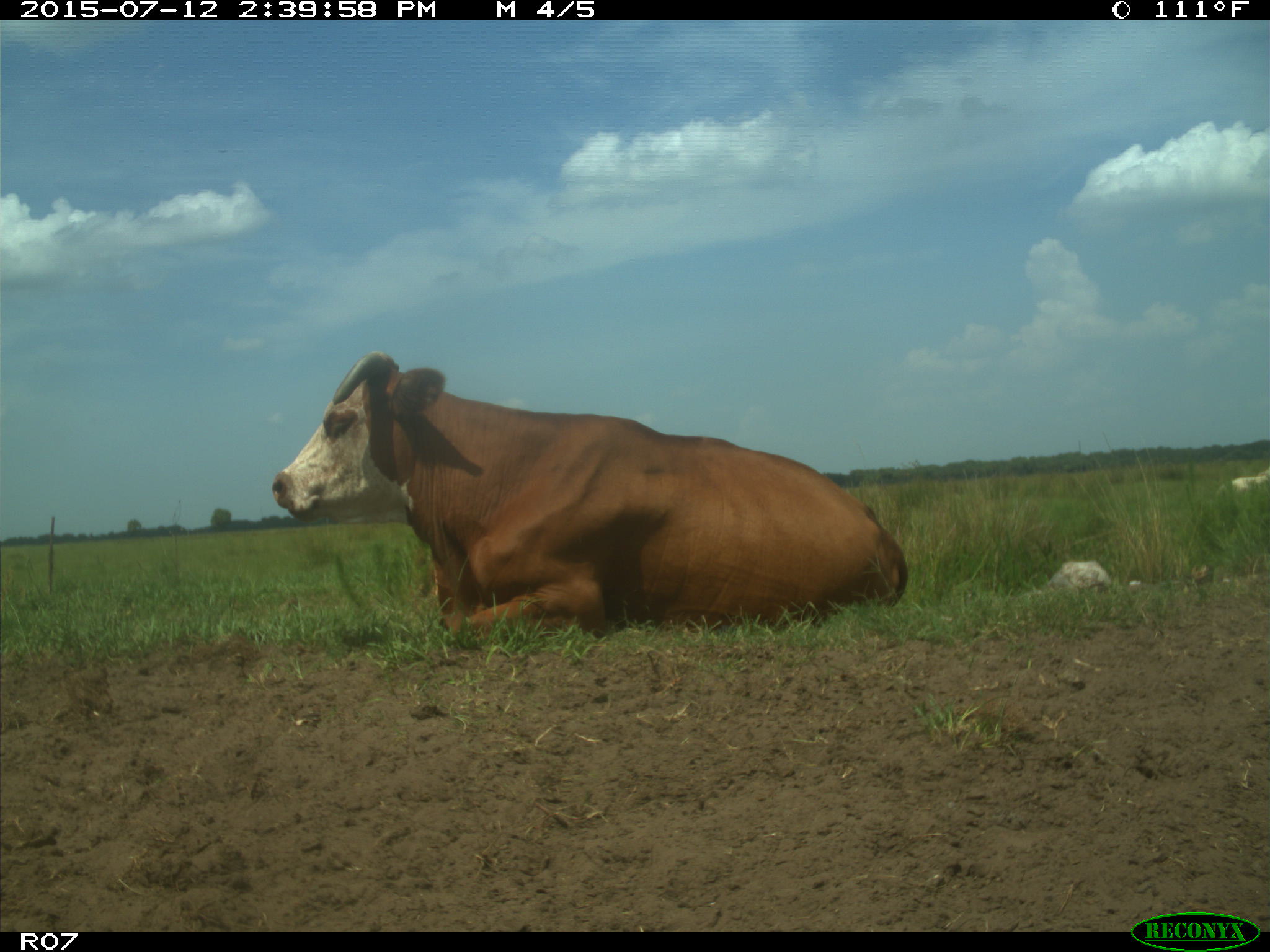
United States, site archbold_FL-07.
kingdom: Animalia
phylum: Chordata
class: Mammalia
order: Artiodactyla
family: Bovidae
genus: Bos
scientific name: Bos taurus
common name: domestic cow